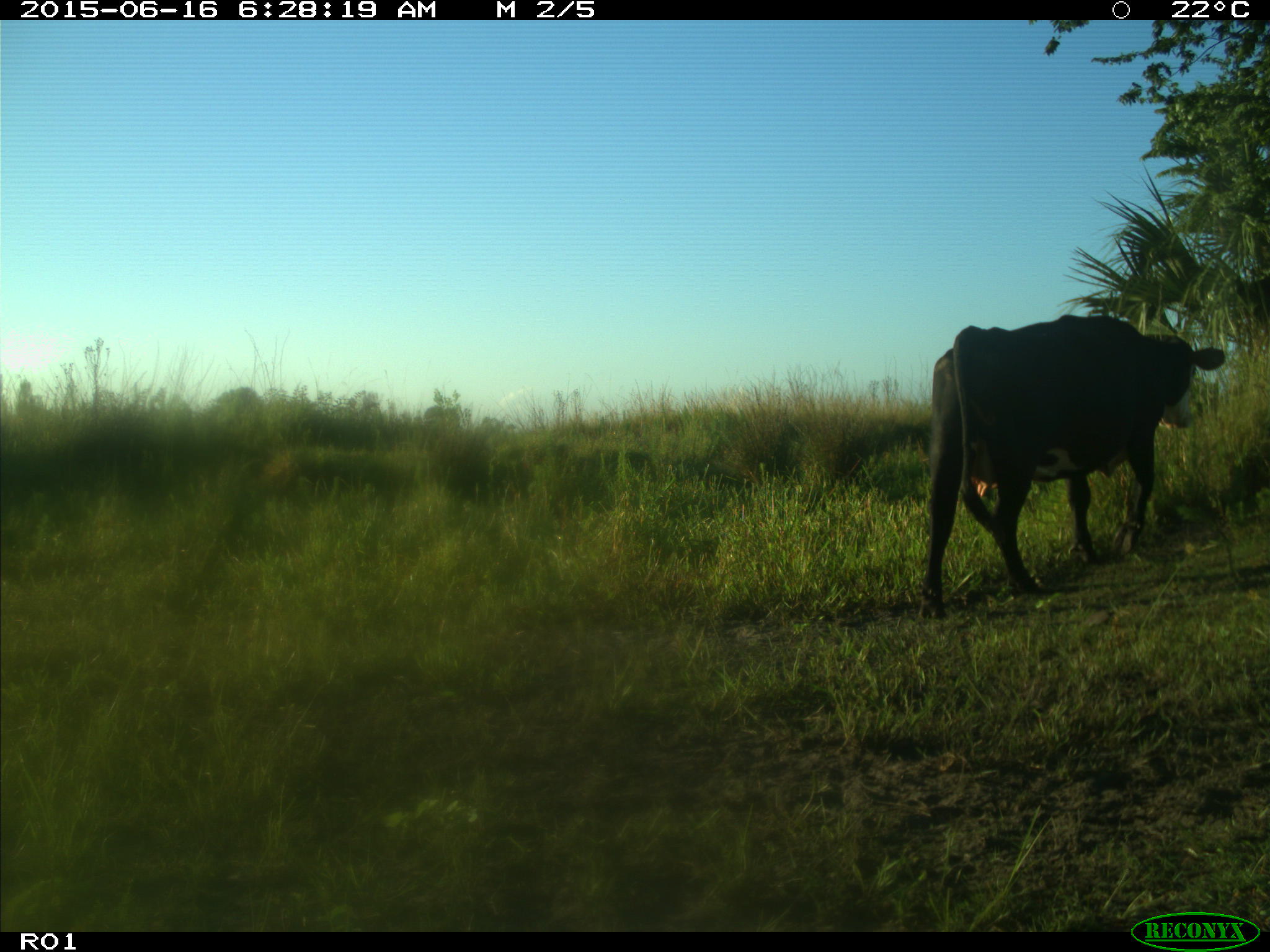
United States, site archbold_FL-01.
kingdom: Animalia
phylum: Chordata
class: Mammalia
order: Artiodactyla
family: Bovidae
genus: Bos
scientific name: Bos taurus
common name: domestic cow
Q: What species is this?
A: Bos taurus (domestic cow).